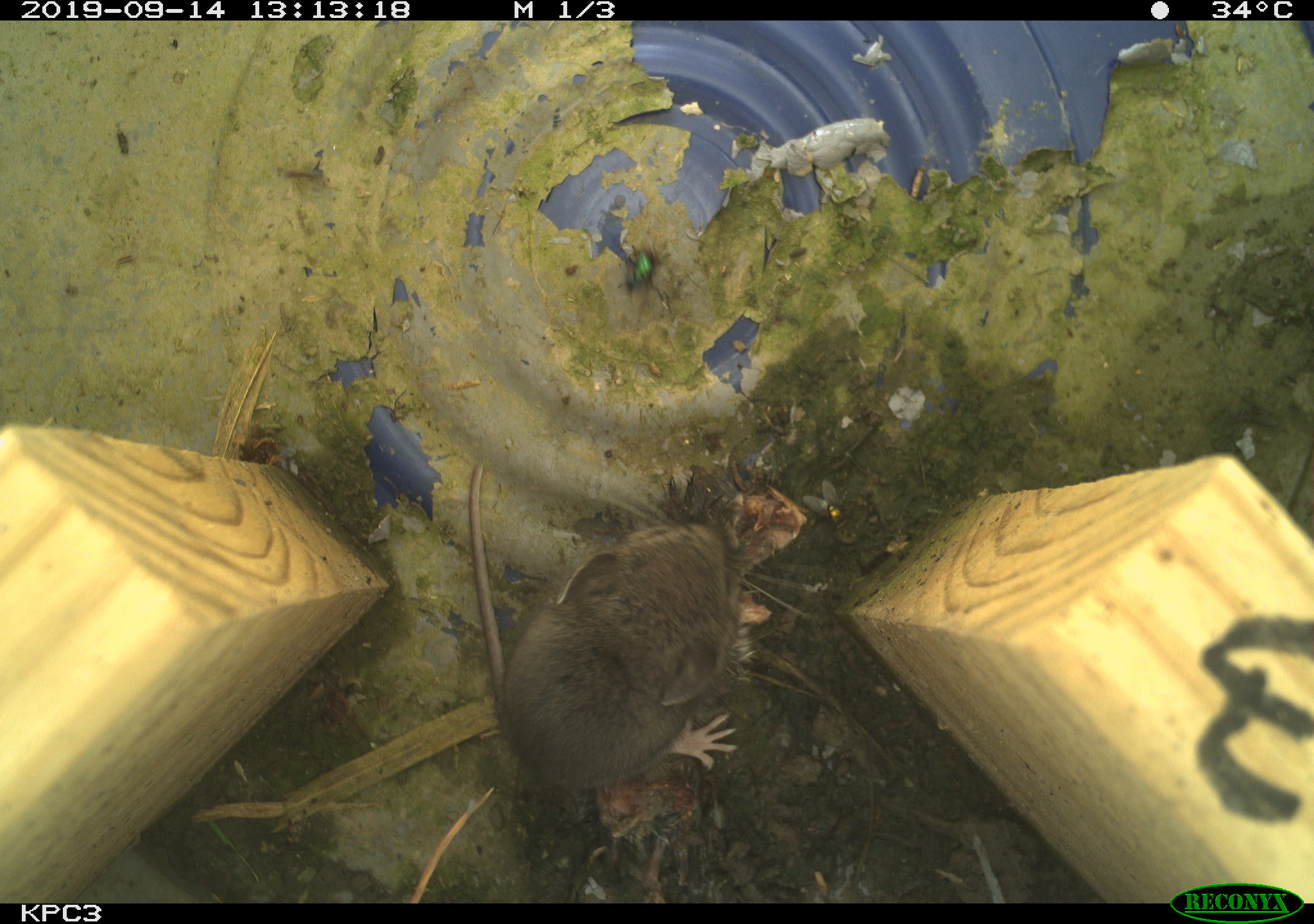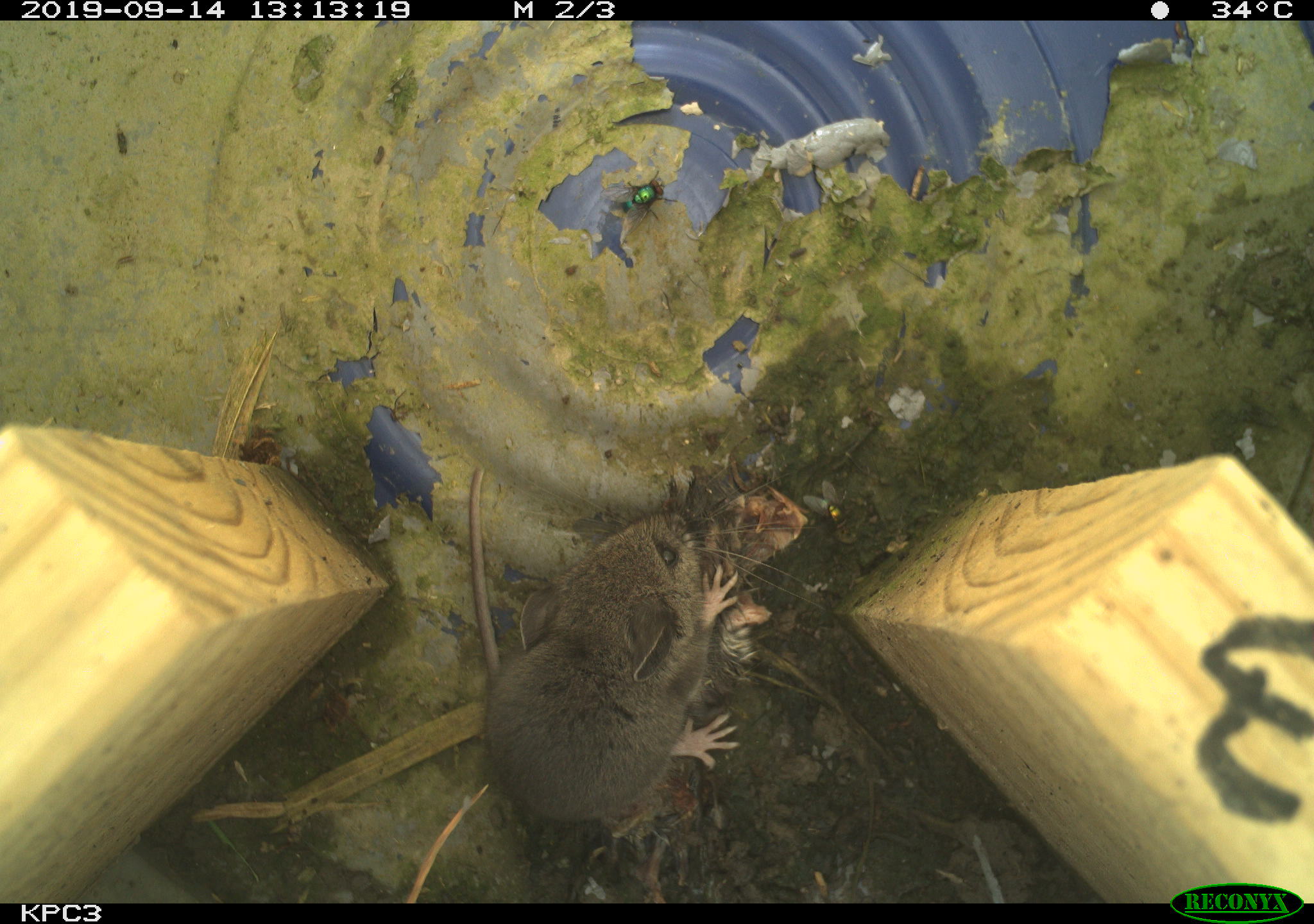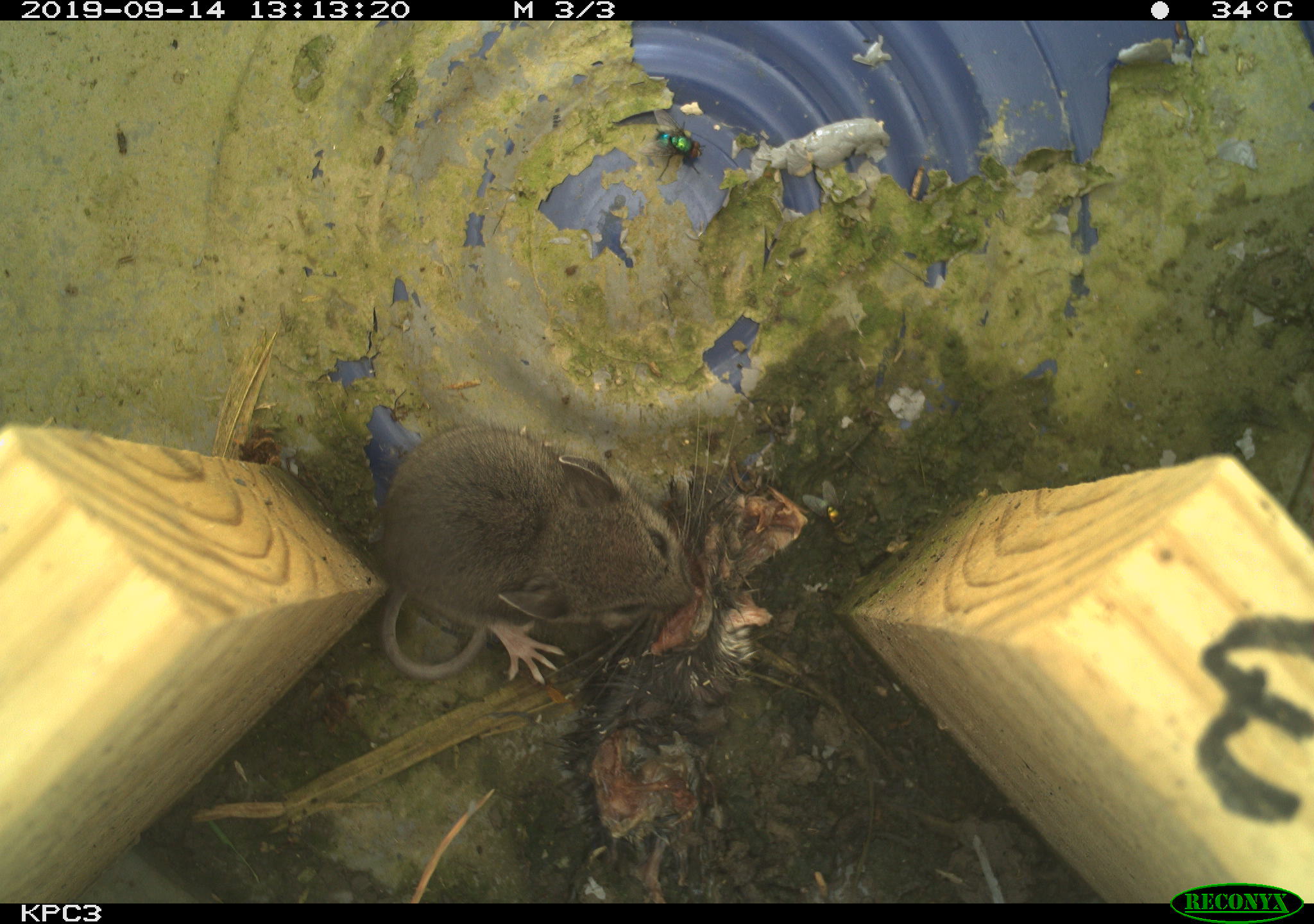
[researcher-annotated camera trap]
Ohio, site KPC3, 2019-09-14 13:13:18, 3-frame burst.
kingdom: Animalia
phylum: Chordata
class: Mammalia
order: Rodentia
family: Cricetidae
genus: Peromyscus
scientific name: Peromyscus leucopus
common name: white-footed mouse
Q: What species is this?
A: White-footed mouse (Peromyscus leucopus).